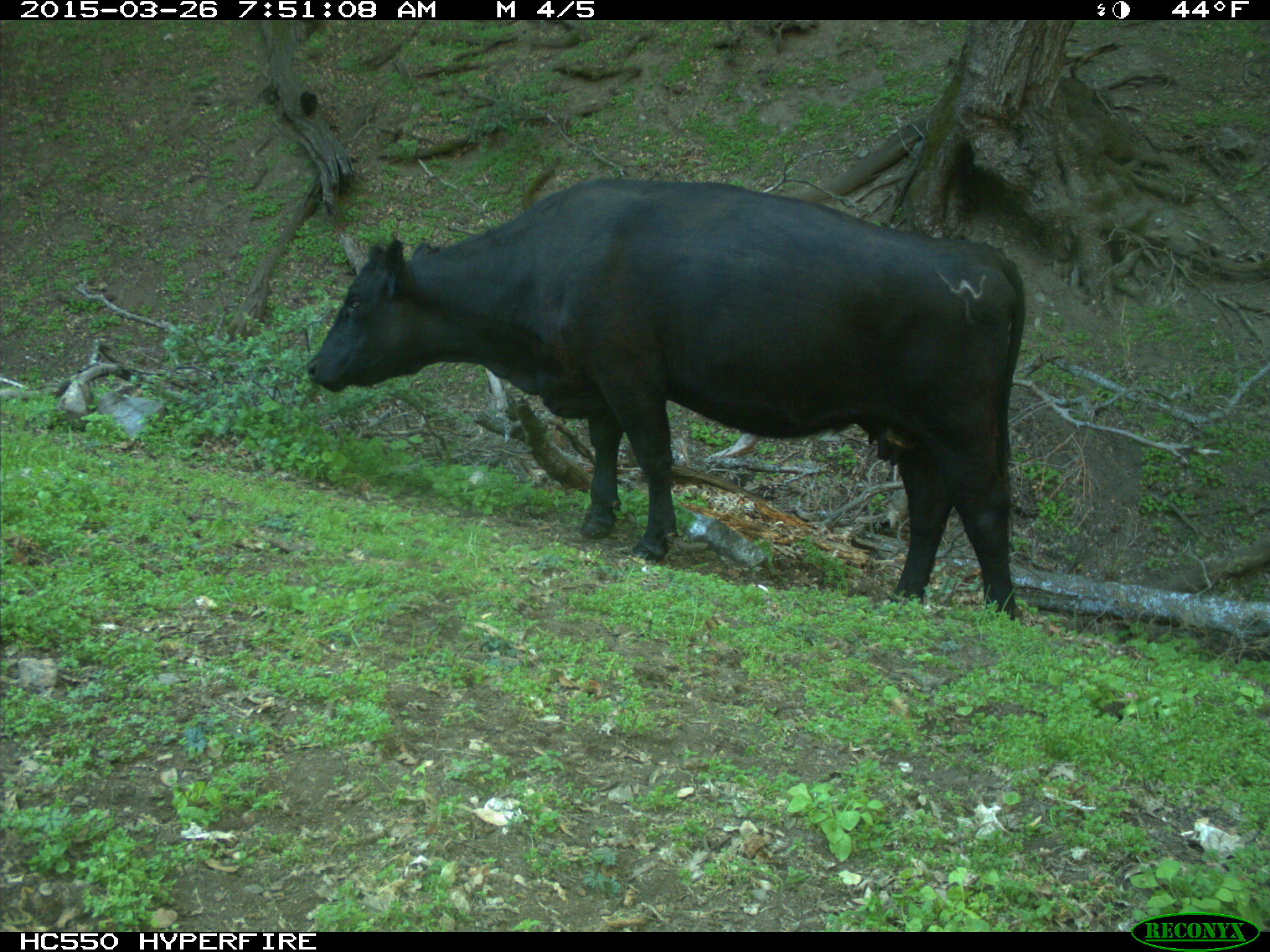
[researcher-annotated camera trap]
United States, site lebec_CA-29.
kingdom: Animalia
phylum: Chordata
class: Mammalia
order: Artiodactyla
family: Bovidae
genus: Bos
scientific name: Bos taurus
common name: domestic cow